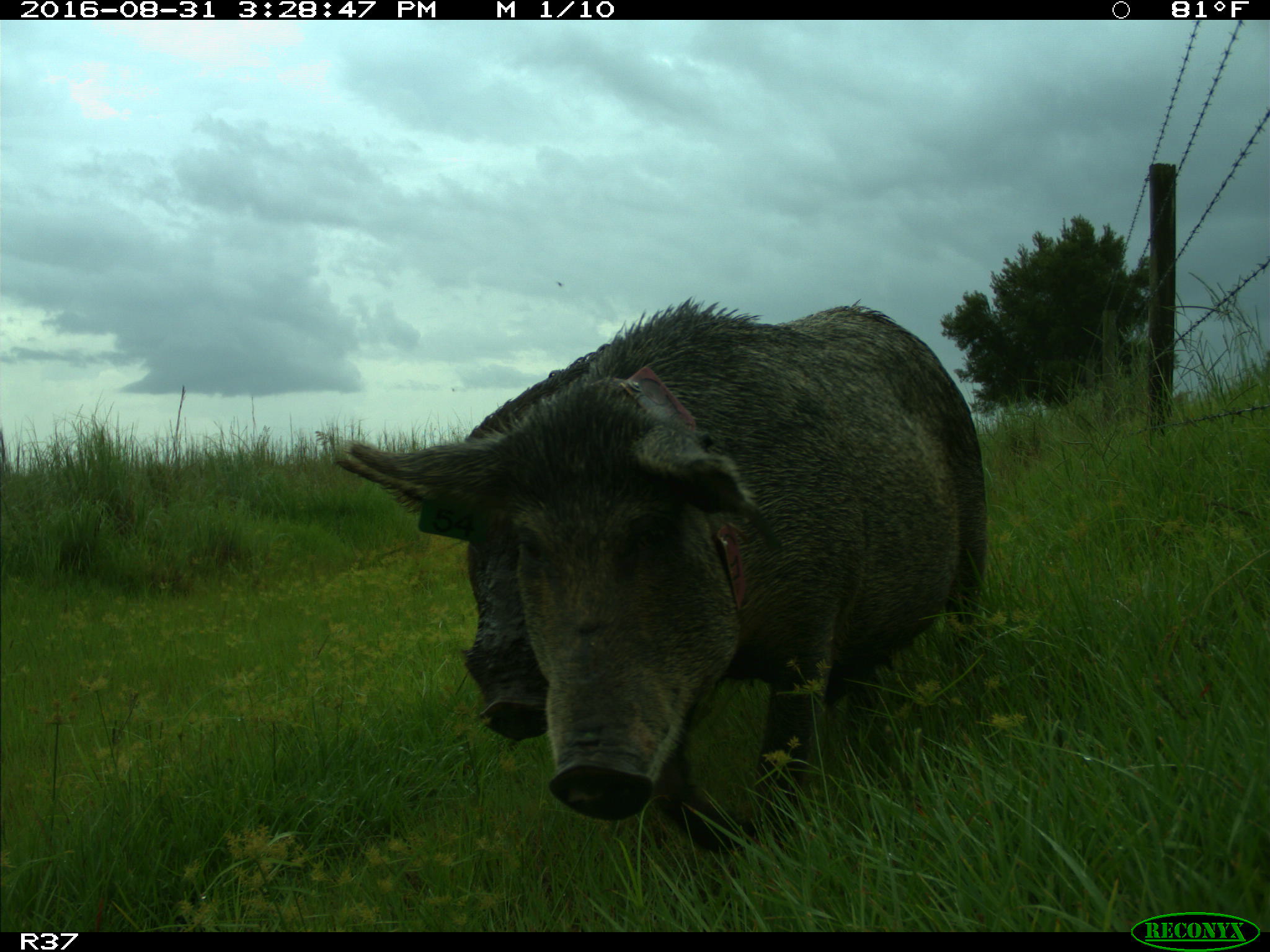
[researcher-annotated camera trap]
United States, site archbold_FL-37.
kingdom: Animalia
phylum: Chordata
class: Mammalia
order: Artiodactyla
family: Suidae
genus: Sus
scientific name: Sus scrofa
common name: wild boar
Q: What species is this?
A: Sus scrofa (wild boar).